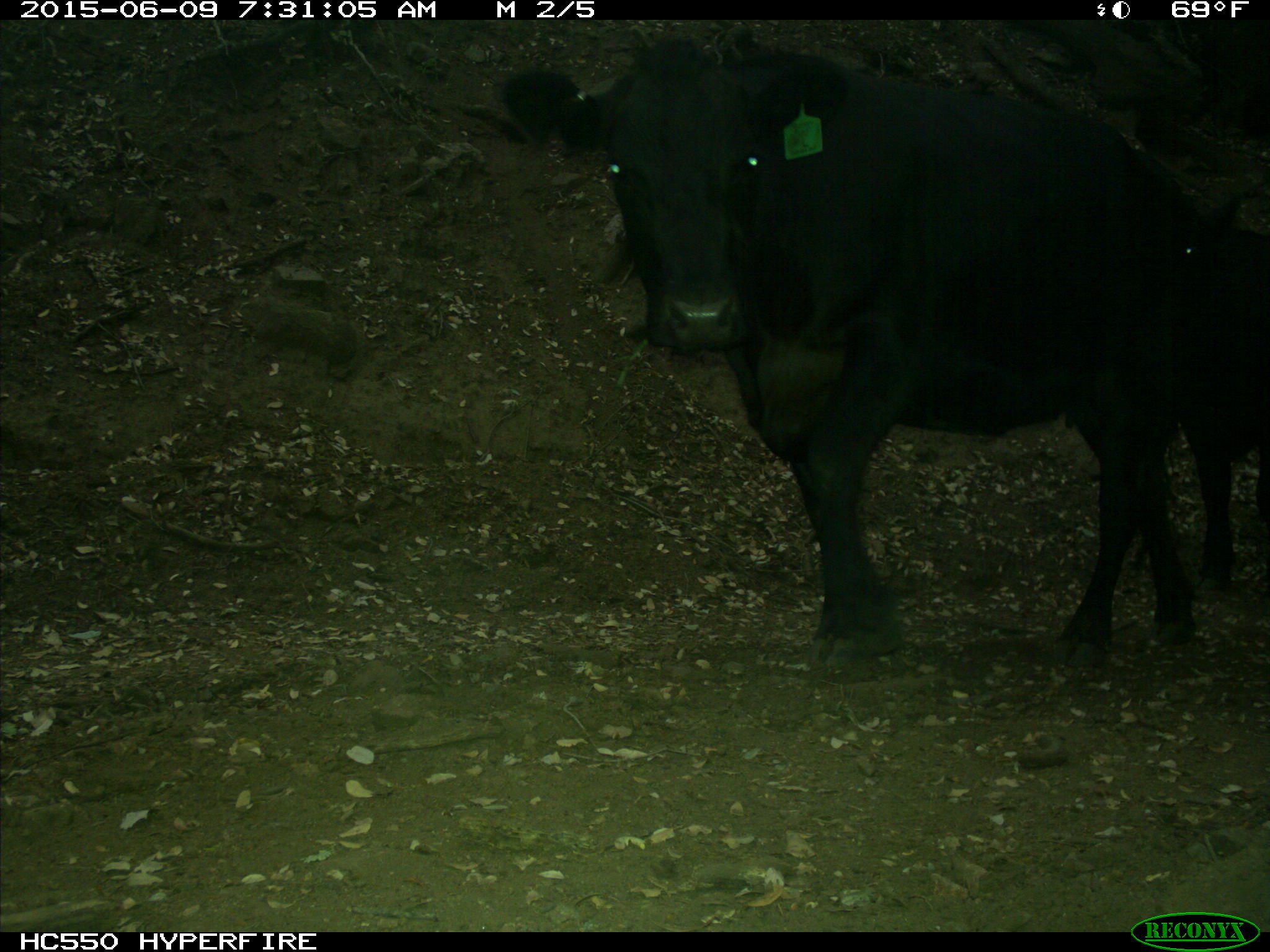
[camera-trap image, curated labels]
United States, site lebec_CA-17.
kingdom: Animalia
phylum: Chordata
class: Mammalia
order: Artiodactyla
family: Bovidae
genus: Bos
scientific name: Bos taurus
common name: domestic cow